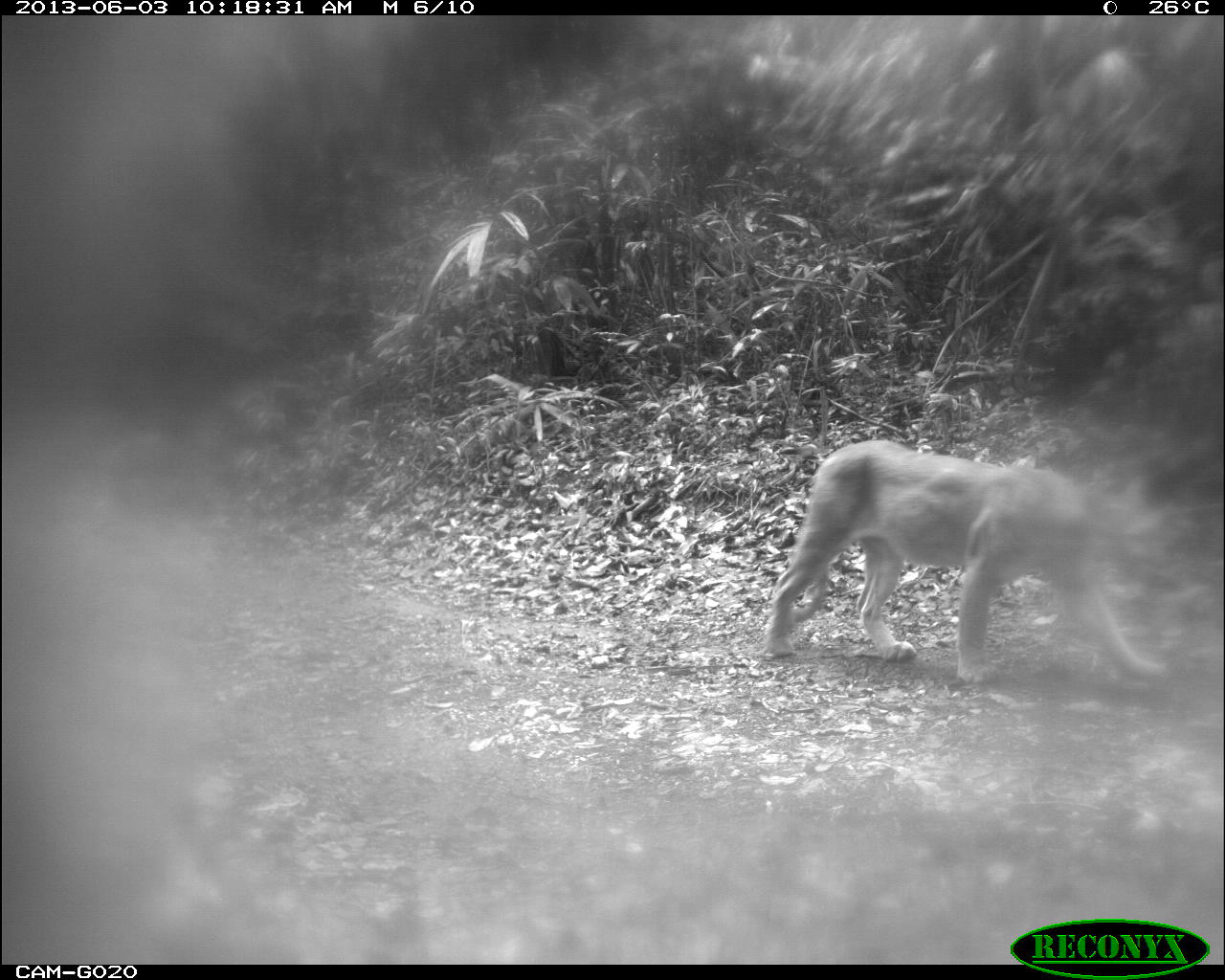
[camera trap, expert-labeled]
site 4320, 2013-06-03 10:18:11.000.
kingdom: Animalia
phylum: Chordata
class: Mammalia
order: Carnivora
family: Felidae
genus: Puma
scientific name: Puma concolor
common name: mountain lion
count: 1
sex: male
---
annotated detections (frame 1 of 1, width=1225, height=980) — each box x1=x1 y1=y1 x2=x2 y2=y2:
puma concolor: x1=756 y1=438 x2=1180 y2=685